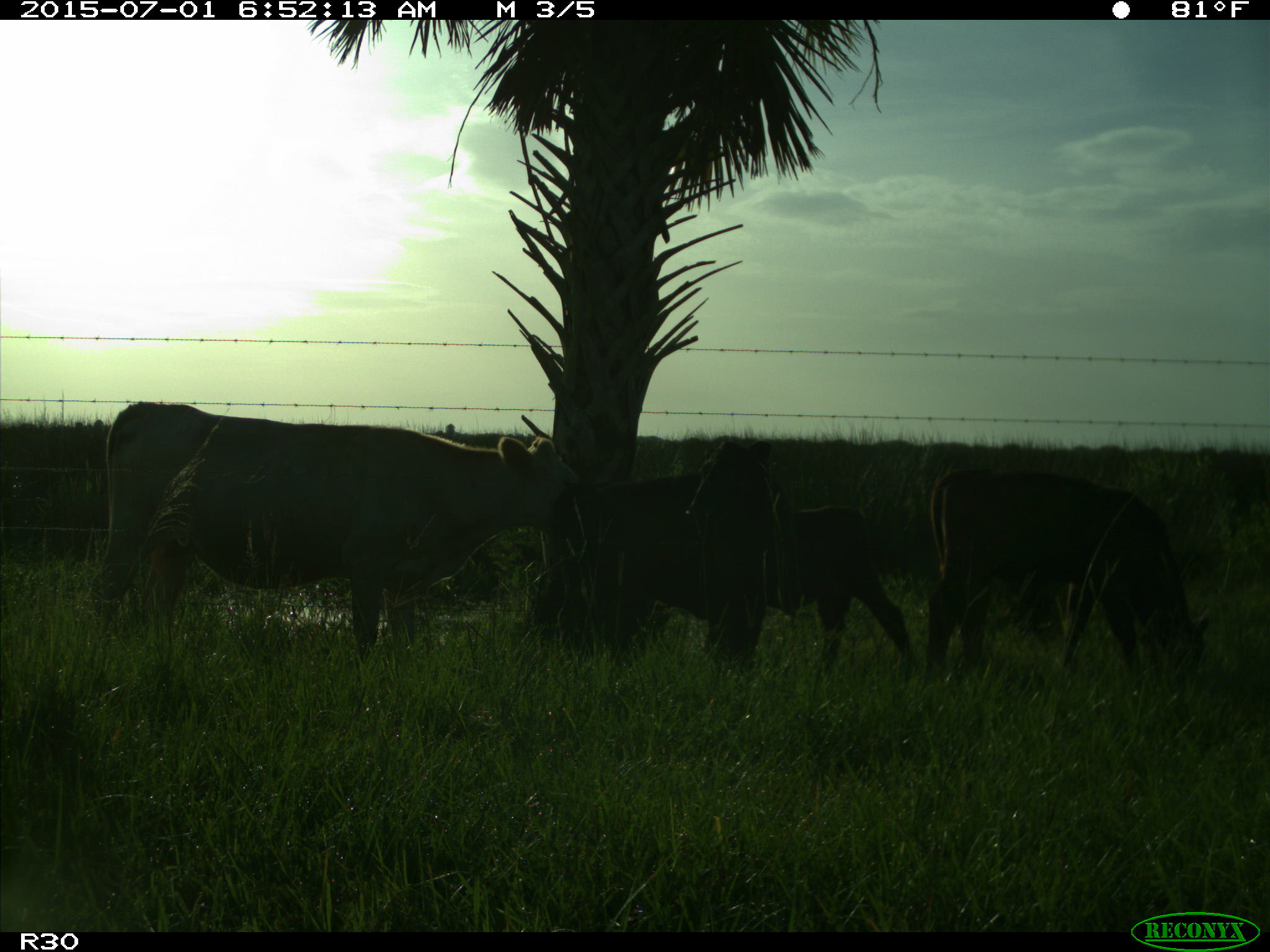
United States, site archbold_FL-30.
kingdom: Animalia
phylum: Chordata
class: Mammalia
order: Artiodactyla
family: Bovidae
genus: Bos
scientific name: Bos taurus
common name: domestic cow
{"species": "Bos taurus (domestic cow)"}